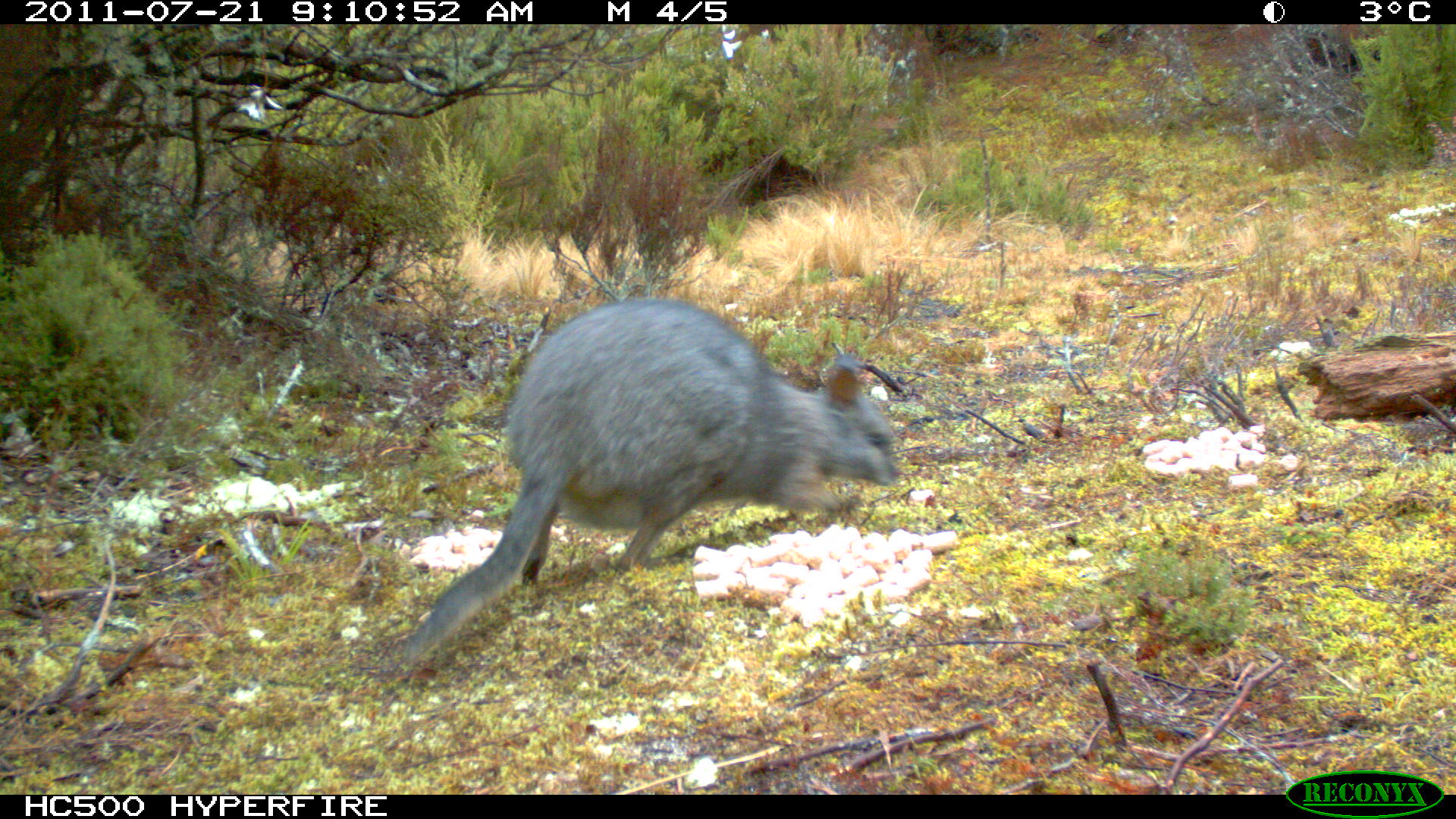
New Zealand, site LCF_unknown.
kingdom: Animalia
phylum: Chordata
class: Mammalia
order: Diprotodontia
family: Macropodidae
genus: Notamacropus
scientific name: Notamacropus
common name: wallaby